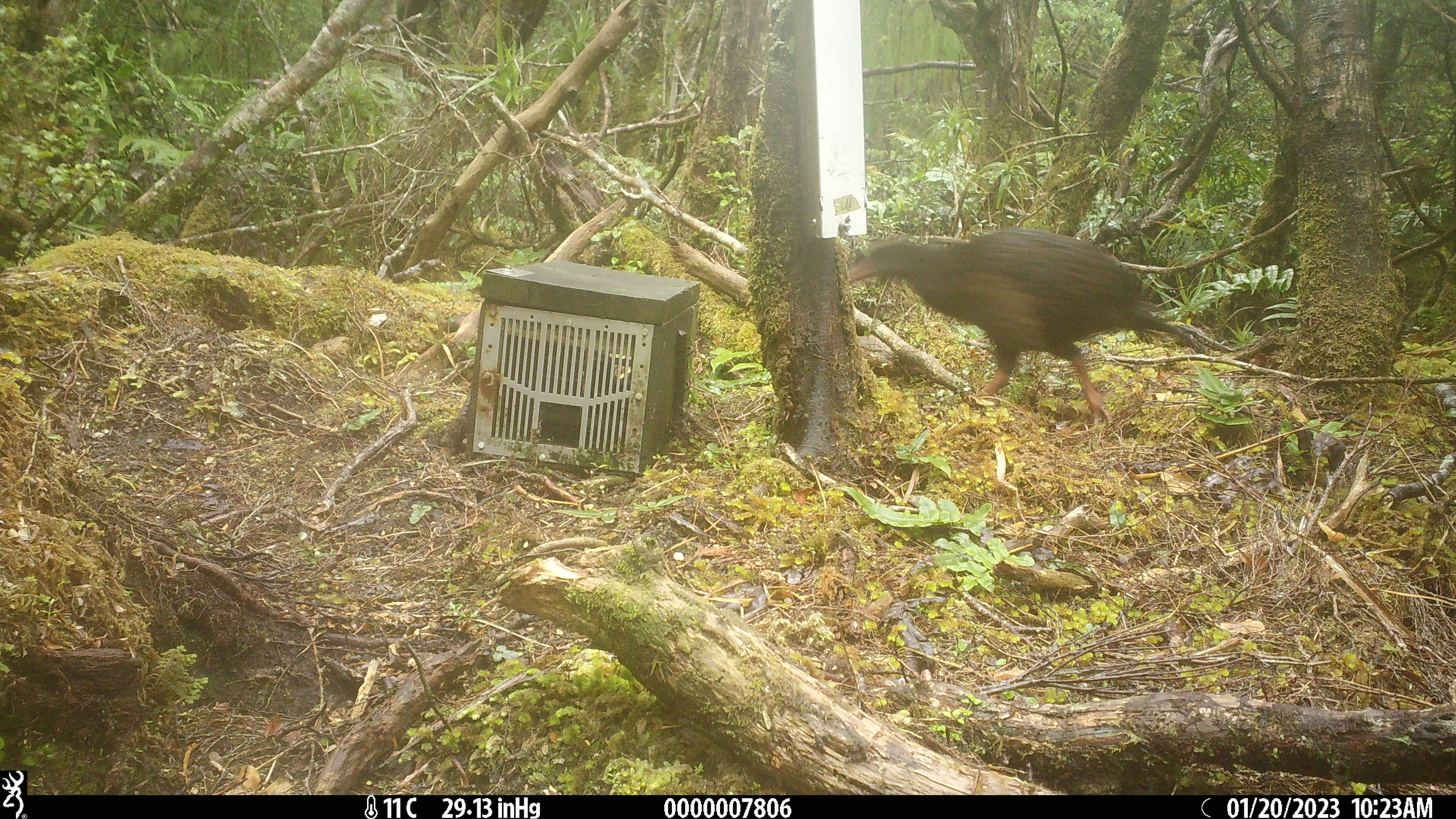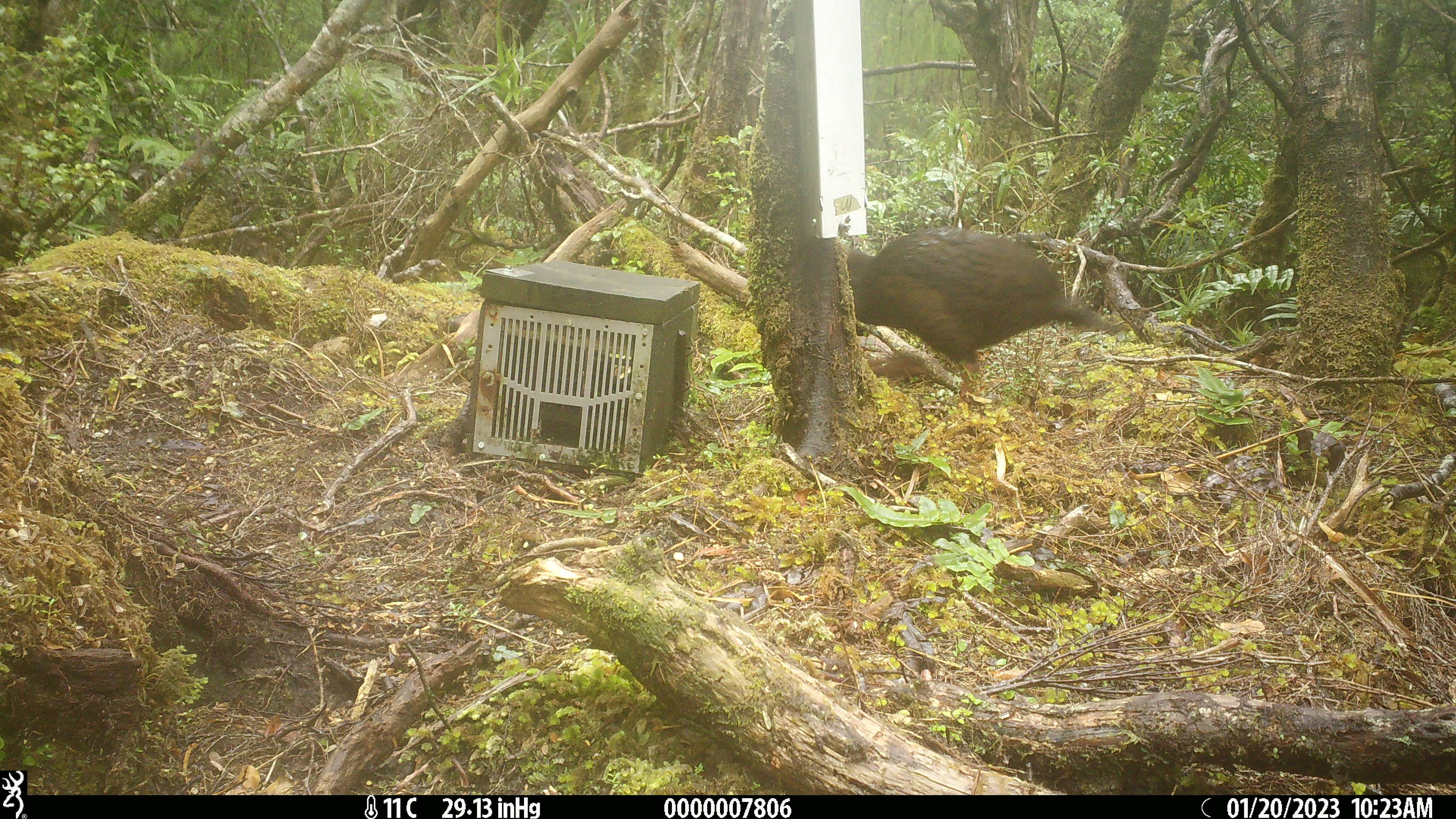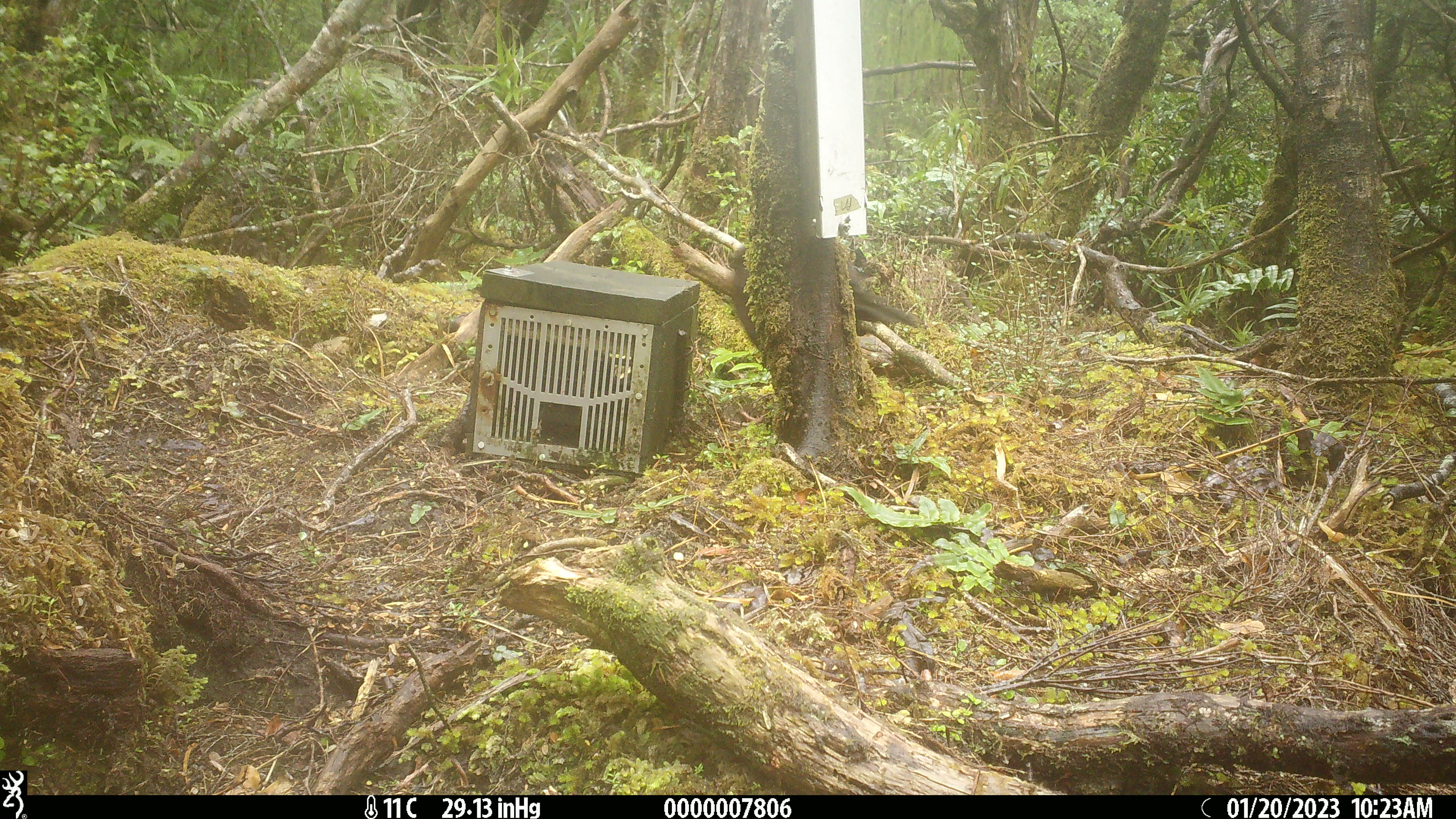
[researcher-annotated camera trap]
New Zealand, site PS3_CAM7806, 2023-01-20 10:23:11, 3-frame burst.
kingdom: Animalia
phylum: Chordata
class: Aves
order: Gruiformes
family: Rallidae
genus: Gallirallus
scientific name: Gallirallus australis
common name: weka